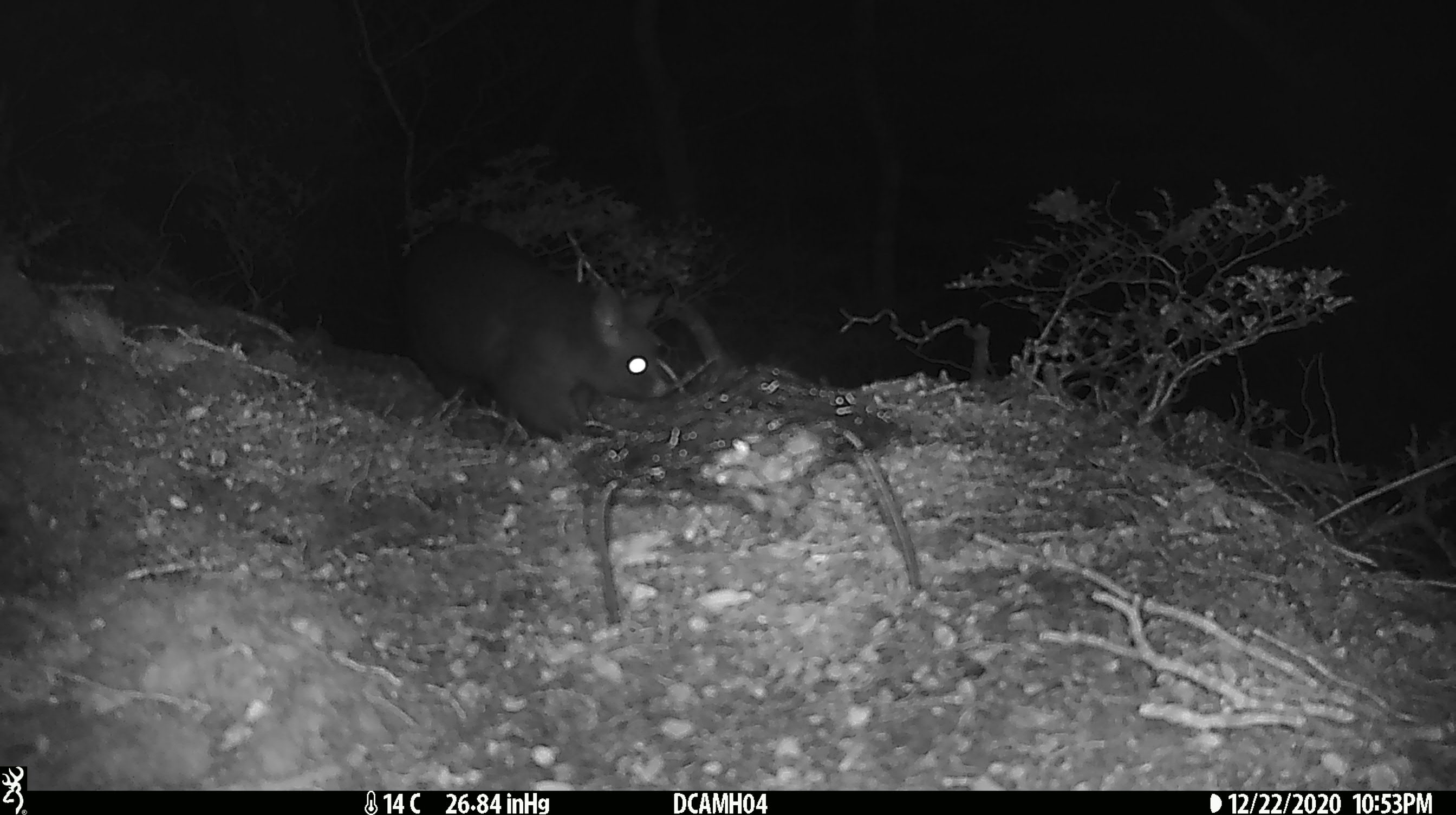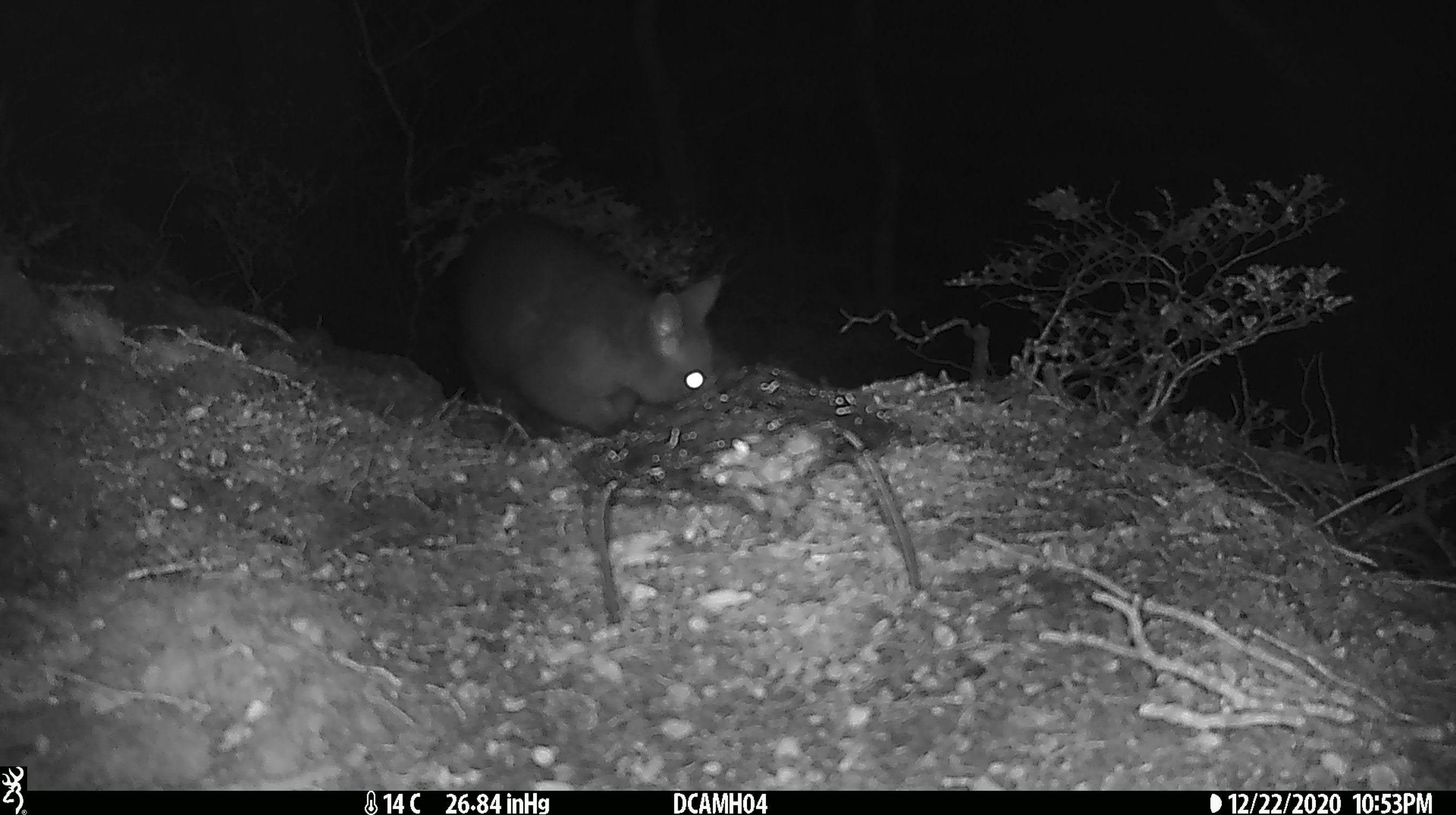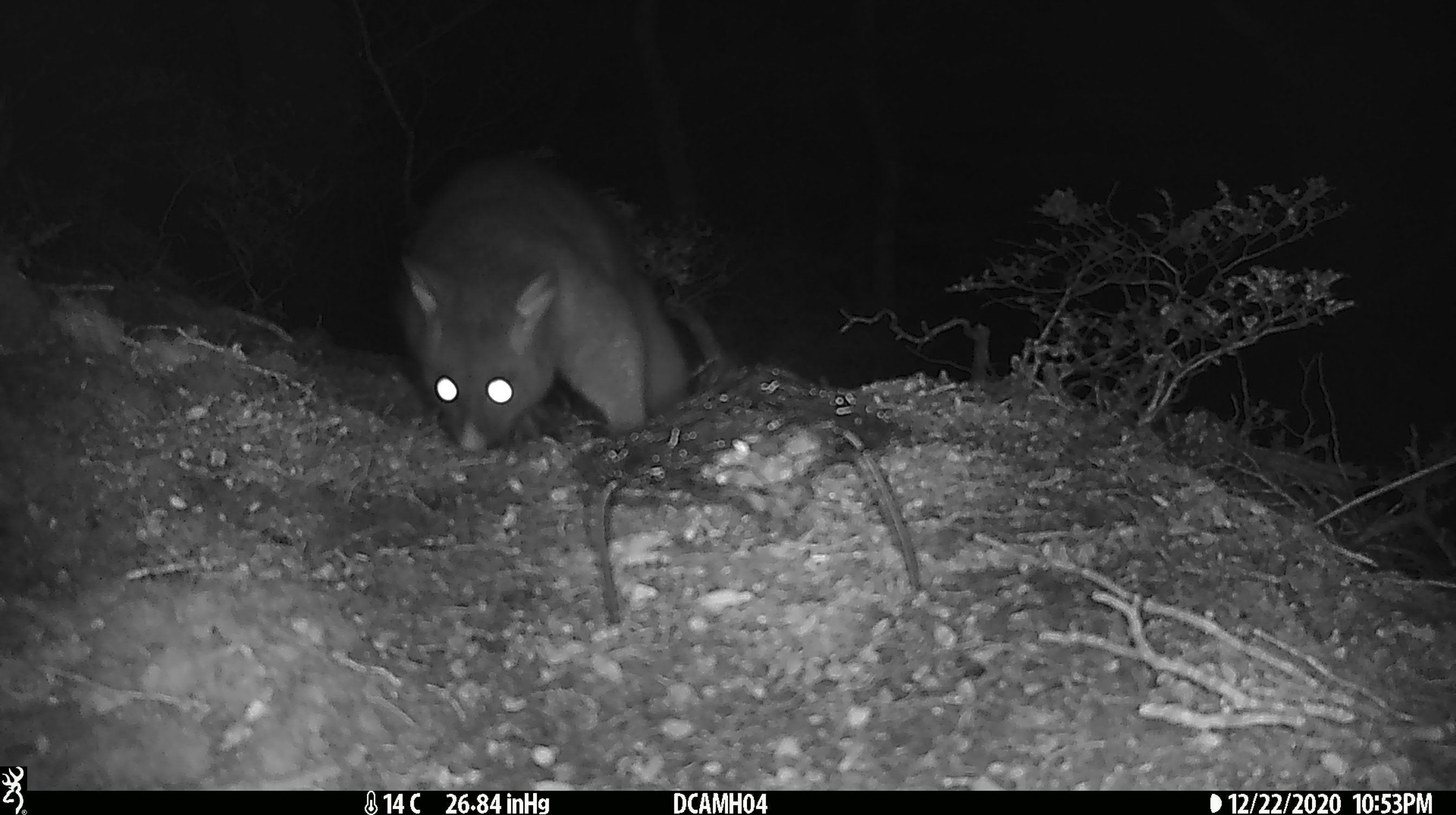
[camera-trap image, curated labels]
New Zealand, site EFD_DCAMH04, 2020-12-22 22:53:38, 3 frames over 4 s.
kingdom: Animalia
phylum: Chordata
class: Mammalia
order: Diprotodontia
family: Phalangeridae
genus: Trichosurus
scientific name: Trichosurus vulpecula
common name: common brushtail possum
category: possum